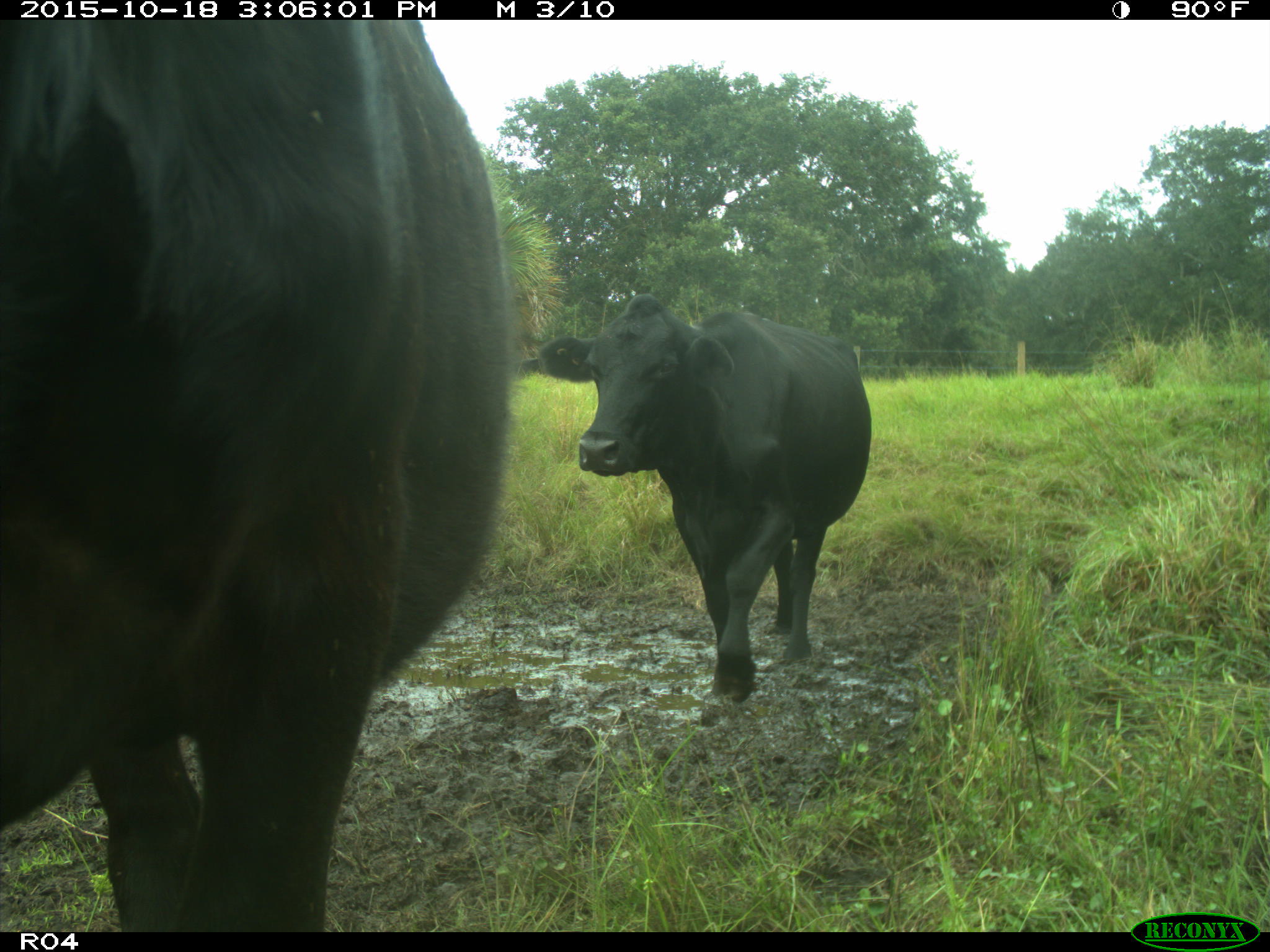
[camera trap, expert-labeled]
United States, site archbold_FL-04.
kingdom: Animalia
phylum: Chordata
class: Mammalia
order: Artiodactyla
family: Bovidae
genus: Bos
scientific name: Bos taurus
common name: domestic cow